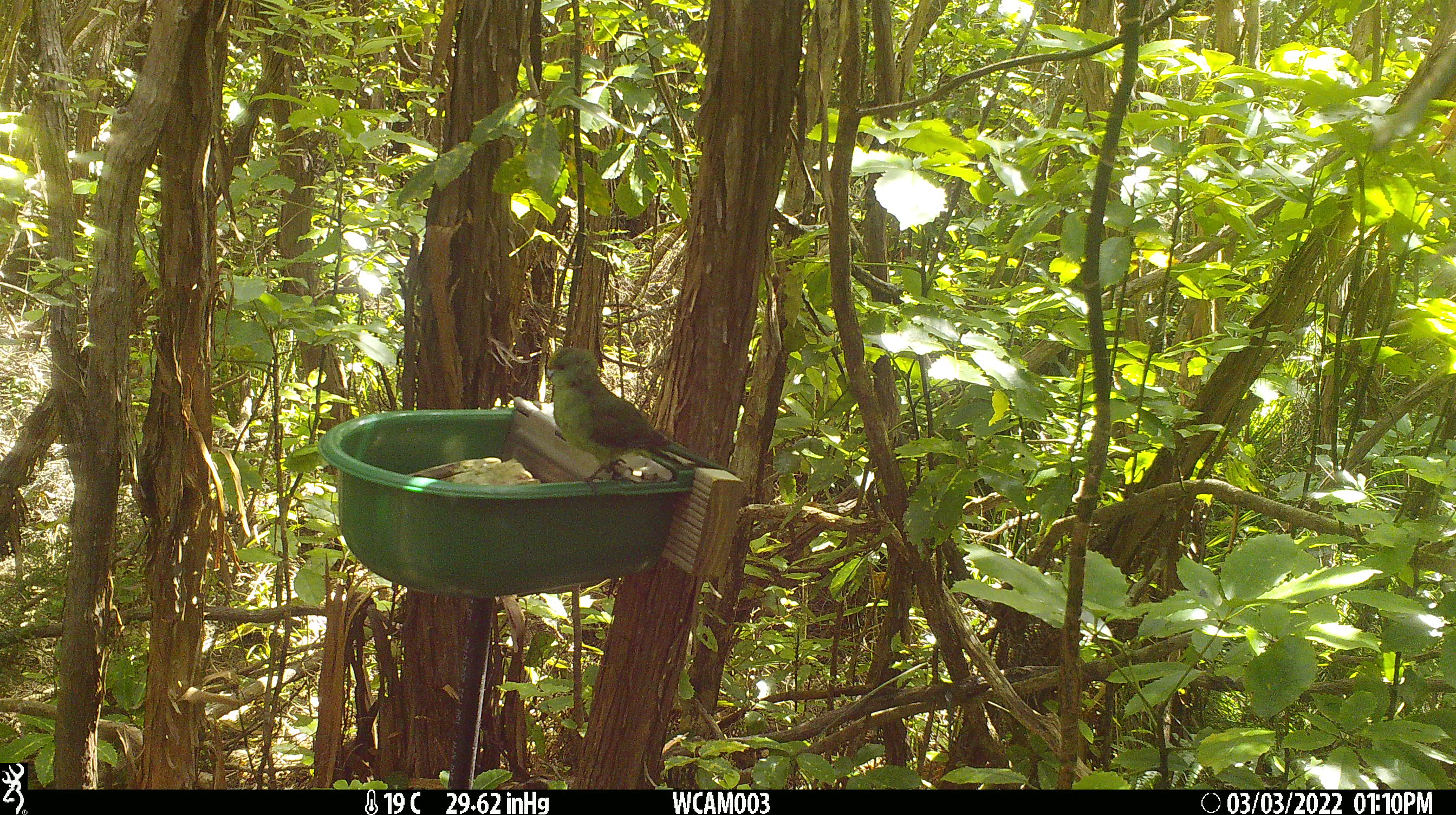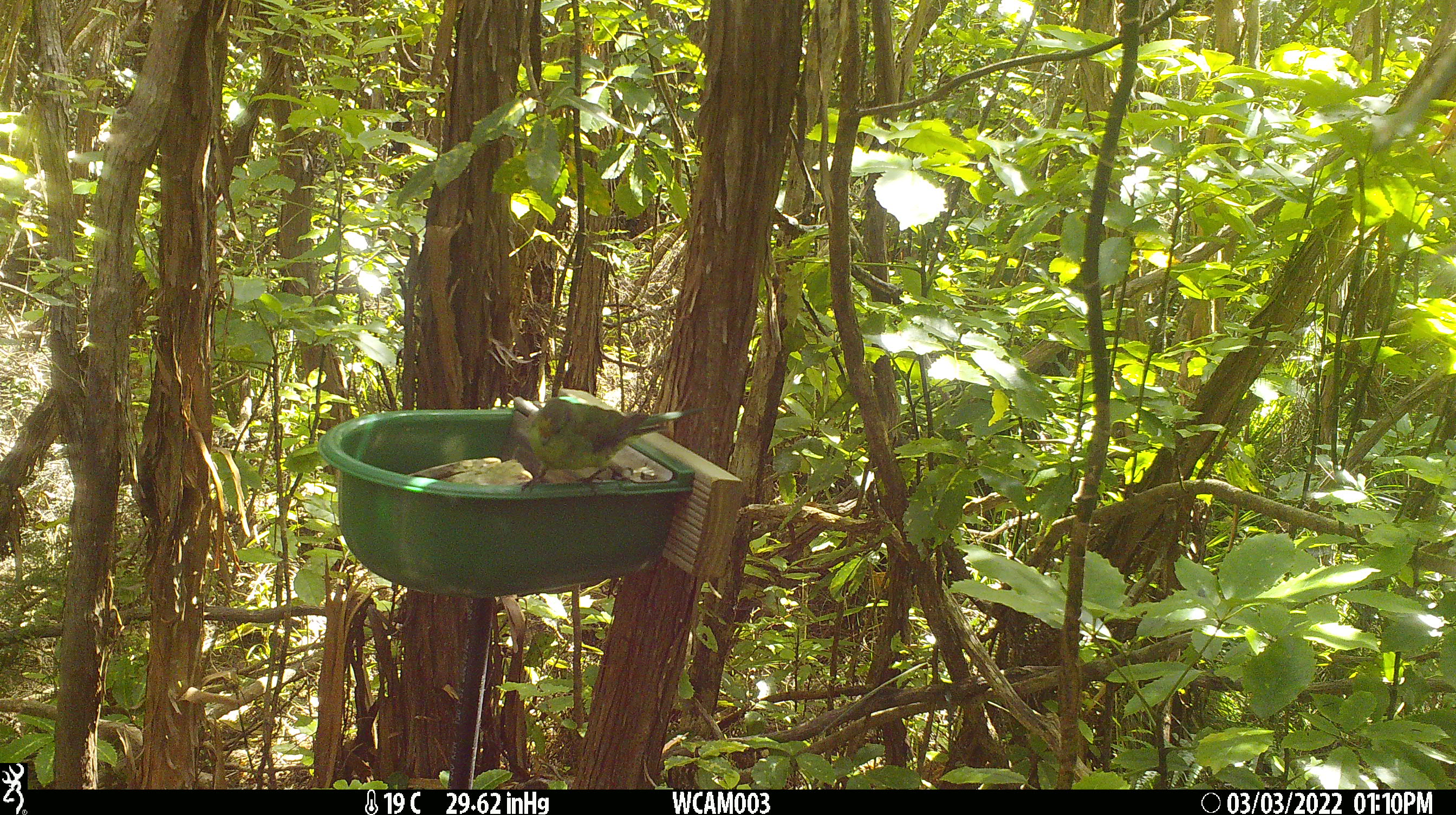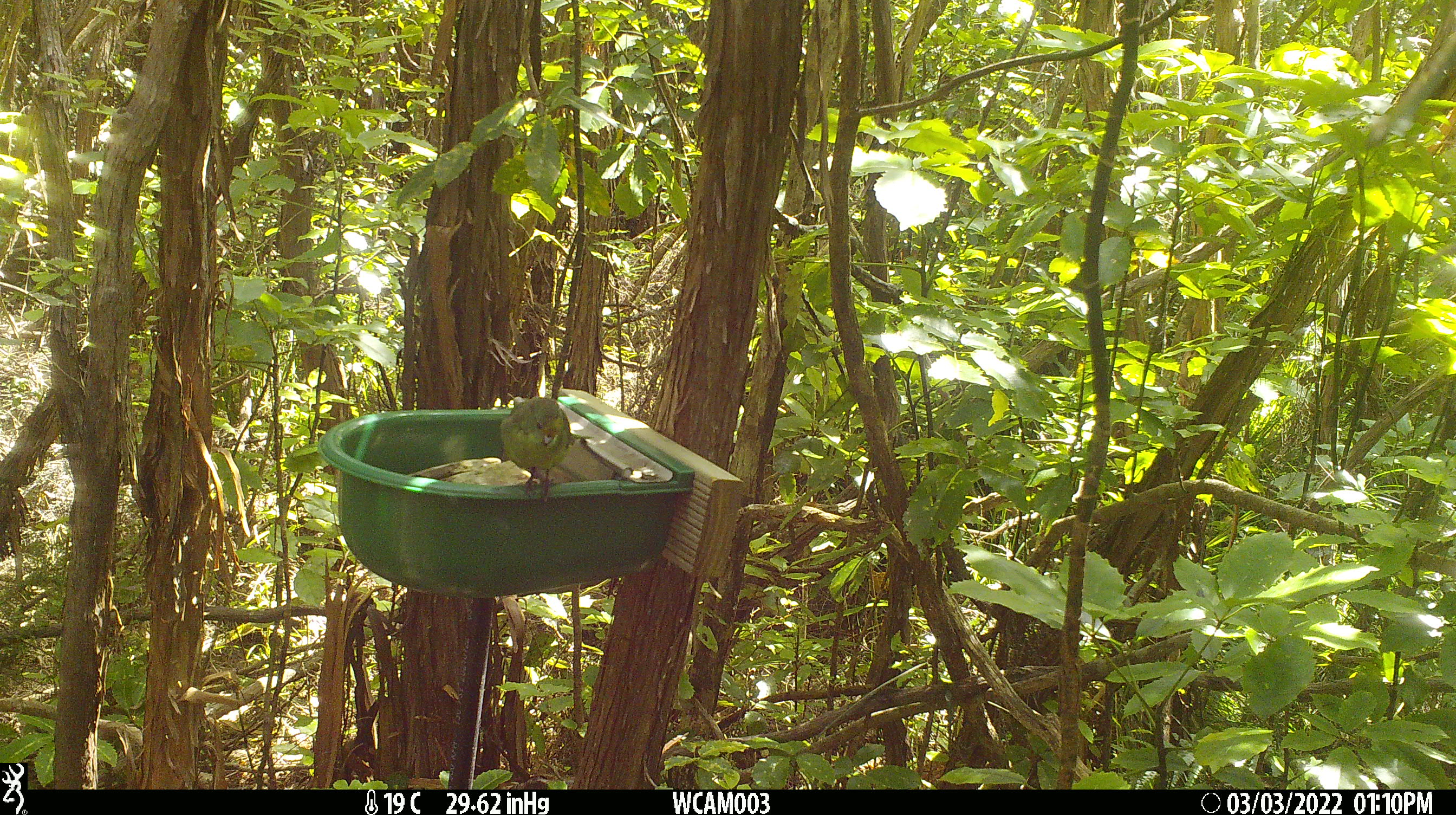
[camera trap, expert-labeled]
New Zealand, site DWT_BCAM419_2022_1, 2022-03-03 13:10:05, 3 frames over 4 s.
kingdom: Animalia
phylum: Chordata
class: Aves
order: Psittaciformes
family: Psittaculidae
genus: Cyanoramphus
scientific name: Cyanoramphus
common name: parakeet